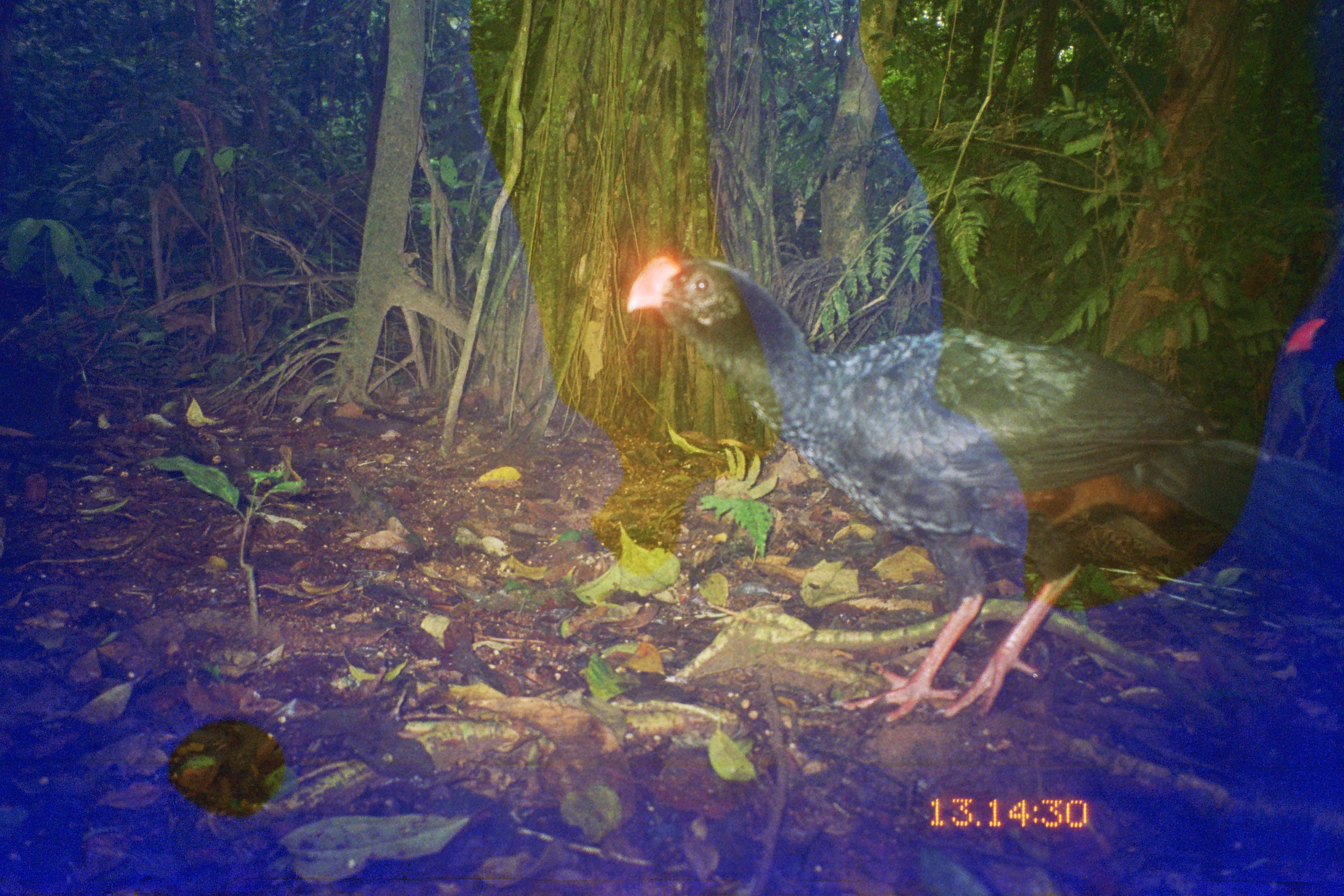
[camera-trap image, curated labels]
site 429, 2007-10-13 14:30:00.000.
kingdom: Animalia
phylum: Chordata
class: Aves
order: Galliformes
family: Cracidae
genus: Mitu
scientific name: Mitu tuberosum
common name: razor-billed curassow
Mitu tuberosum (razor-billed curassow).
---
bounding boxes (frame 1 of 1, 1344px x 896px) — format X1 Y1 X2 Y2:
mitu tuberosum: 624 251 1343 722